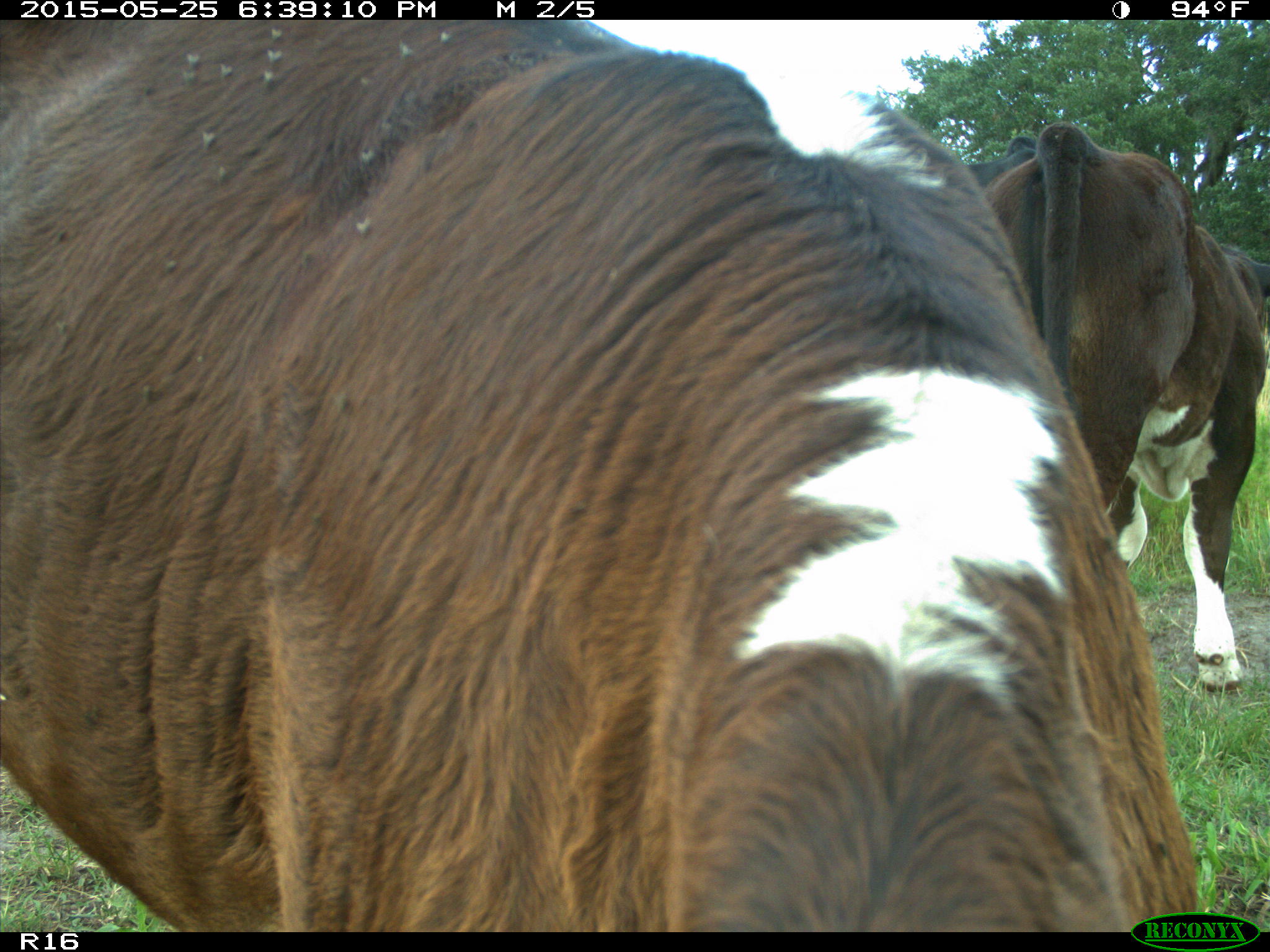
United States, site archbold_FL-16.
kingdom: Animalia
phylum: Chordata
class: Mammalia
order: Artiodactyla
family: Bovidae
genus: Bos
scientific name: Bos taurus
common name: domestic cow